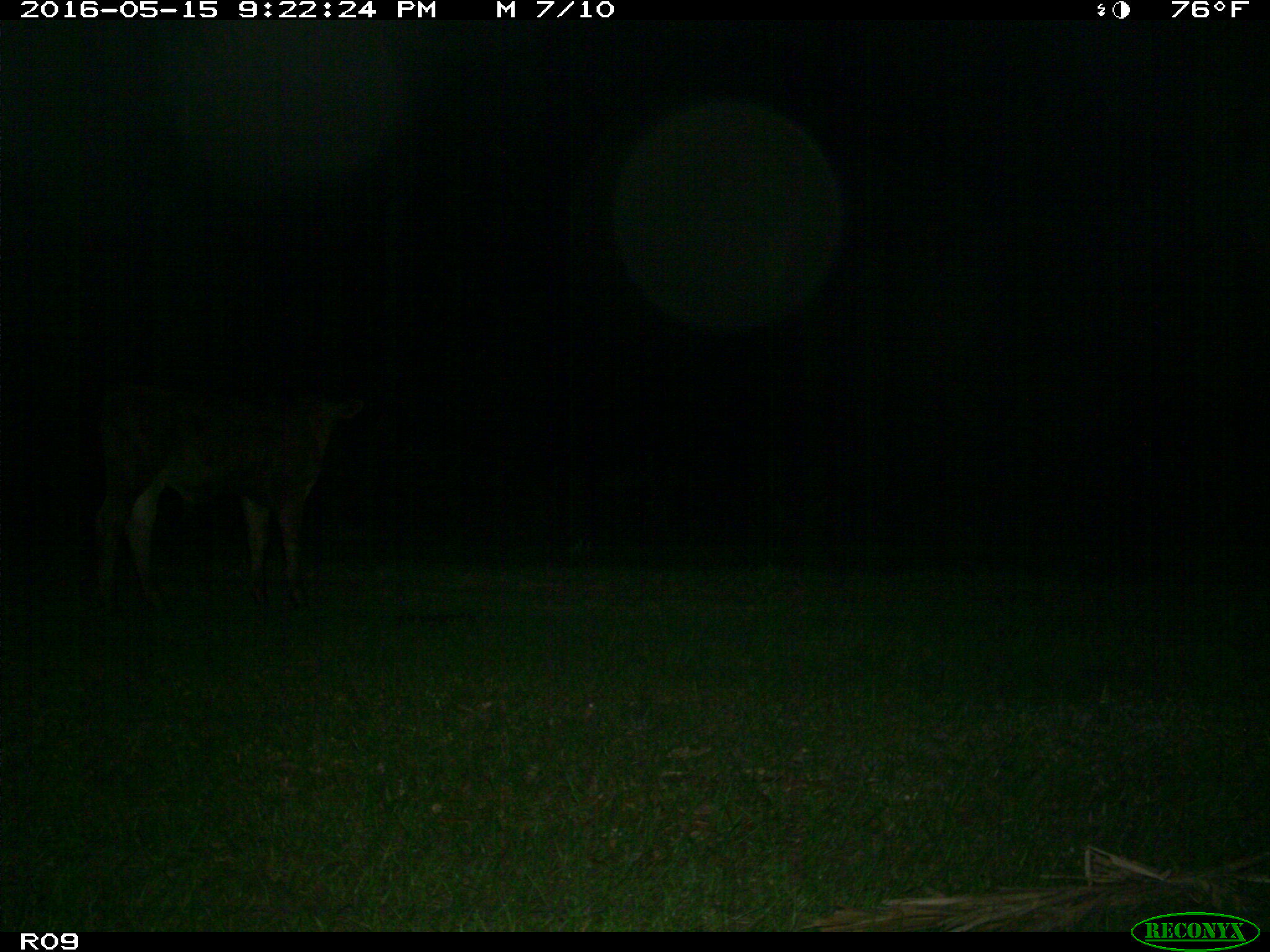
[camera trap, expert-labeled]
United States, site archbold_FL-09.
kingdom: Animalia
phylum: Chordata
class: Mammalia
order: Artiodactyla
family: Bovidae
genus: Bos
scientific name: Bos taurus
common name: domestic cow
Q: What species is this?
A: Bos taurus (domestic cow).